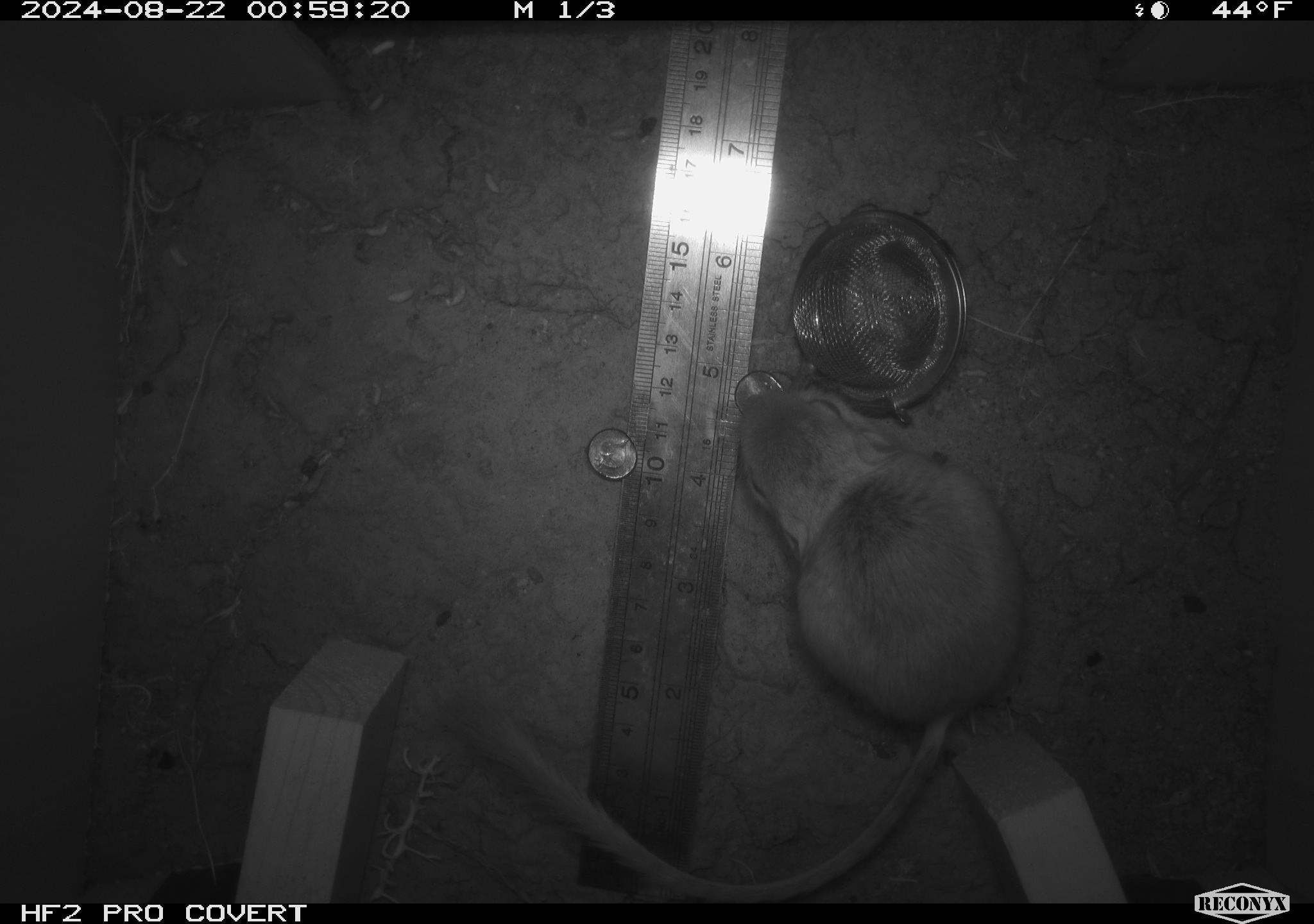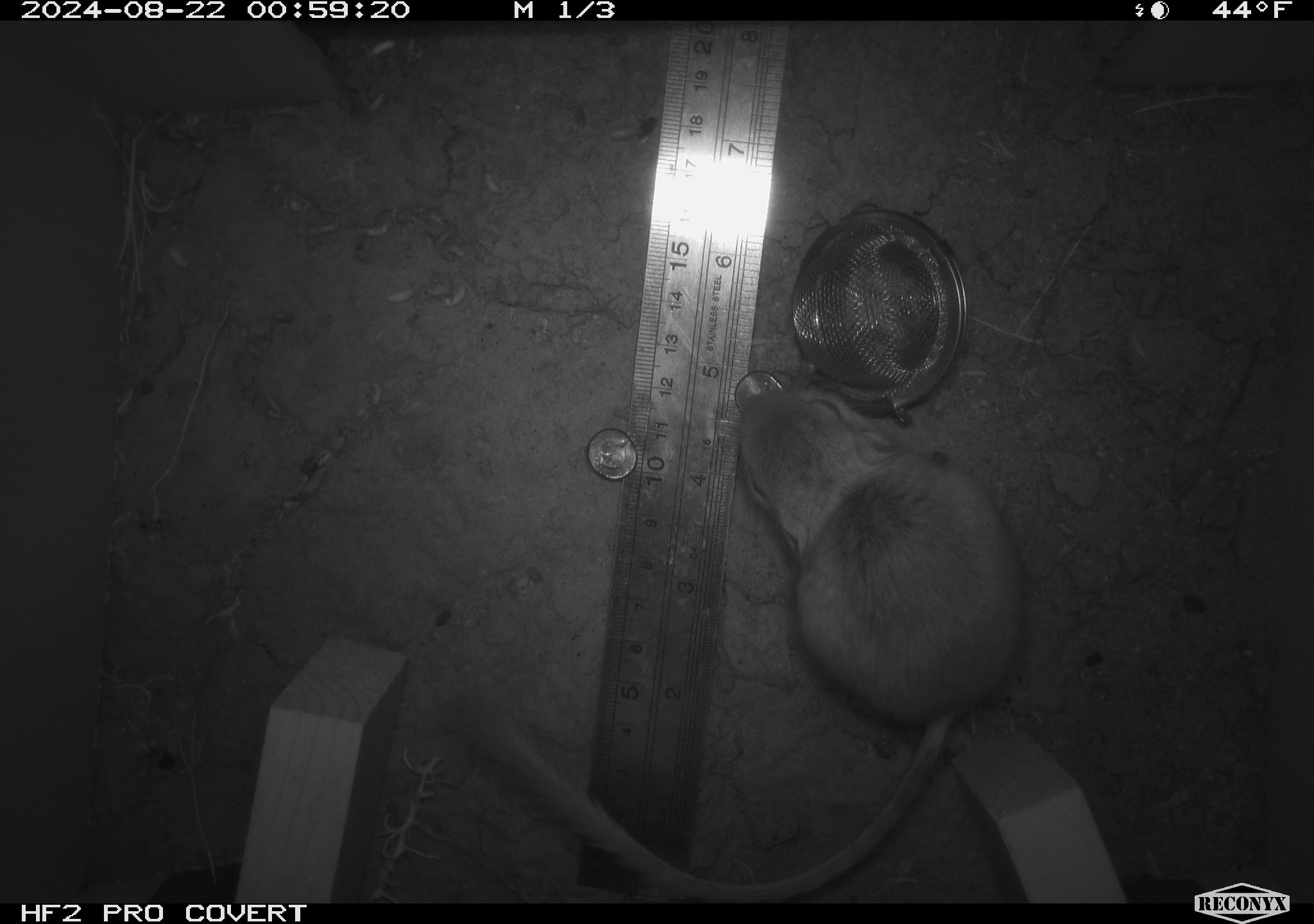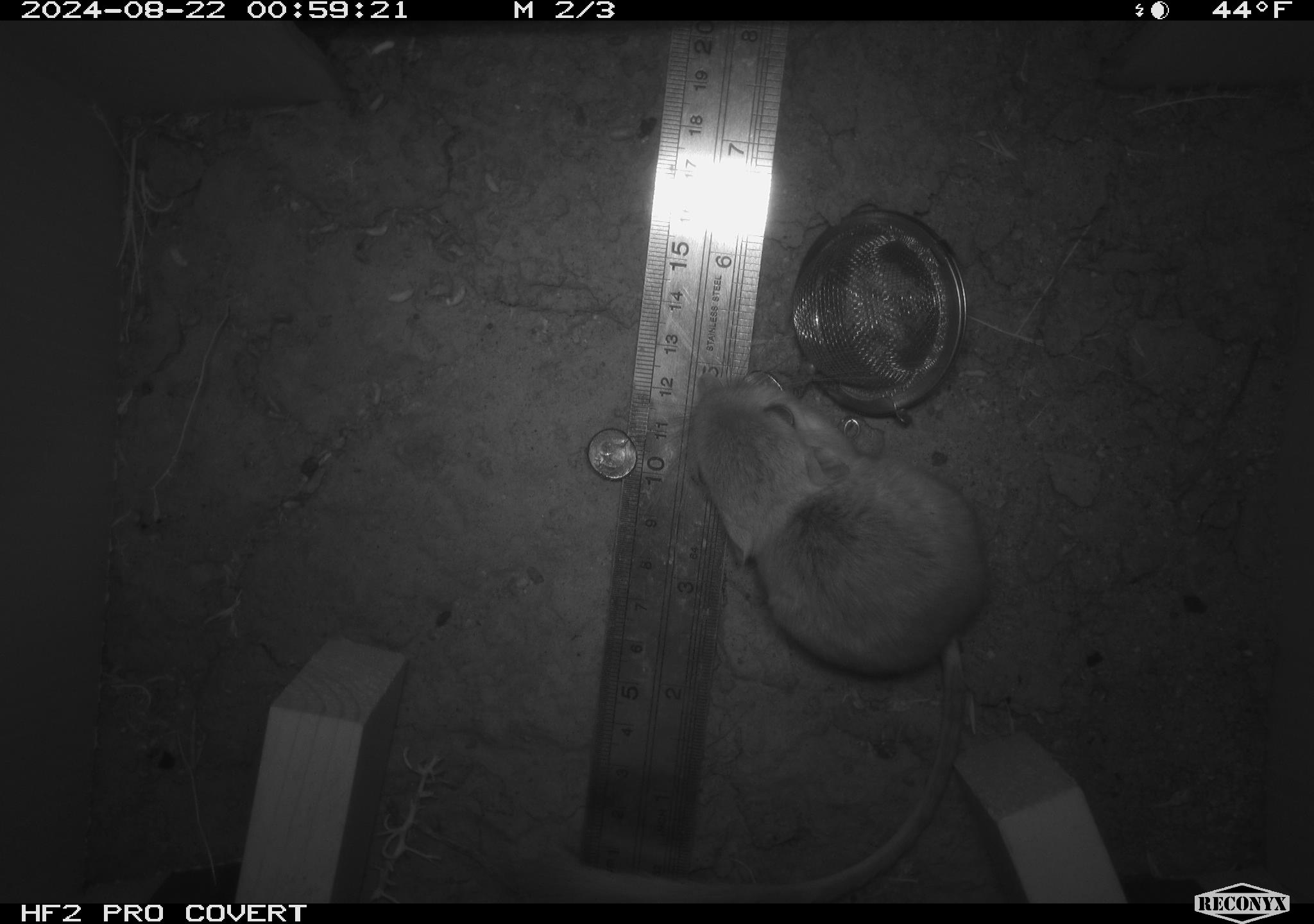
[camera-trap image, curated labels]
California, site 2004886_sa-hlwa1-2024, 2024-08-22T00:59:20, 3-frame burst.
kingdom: Animalia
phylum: Chordata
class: Mammalia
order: Rodentia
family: Heteromyidae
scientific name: Heteromyidae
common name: kangaroo rats and pocket mice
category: heteromyidae family